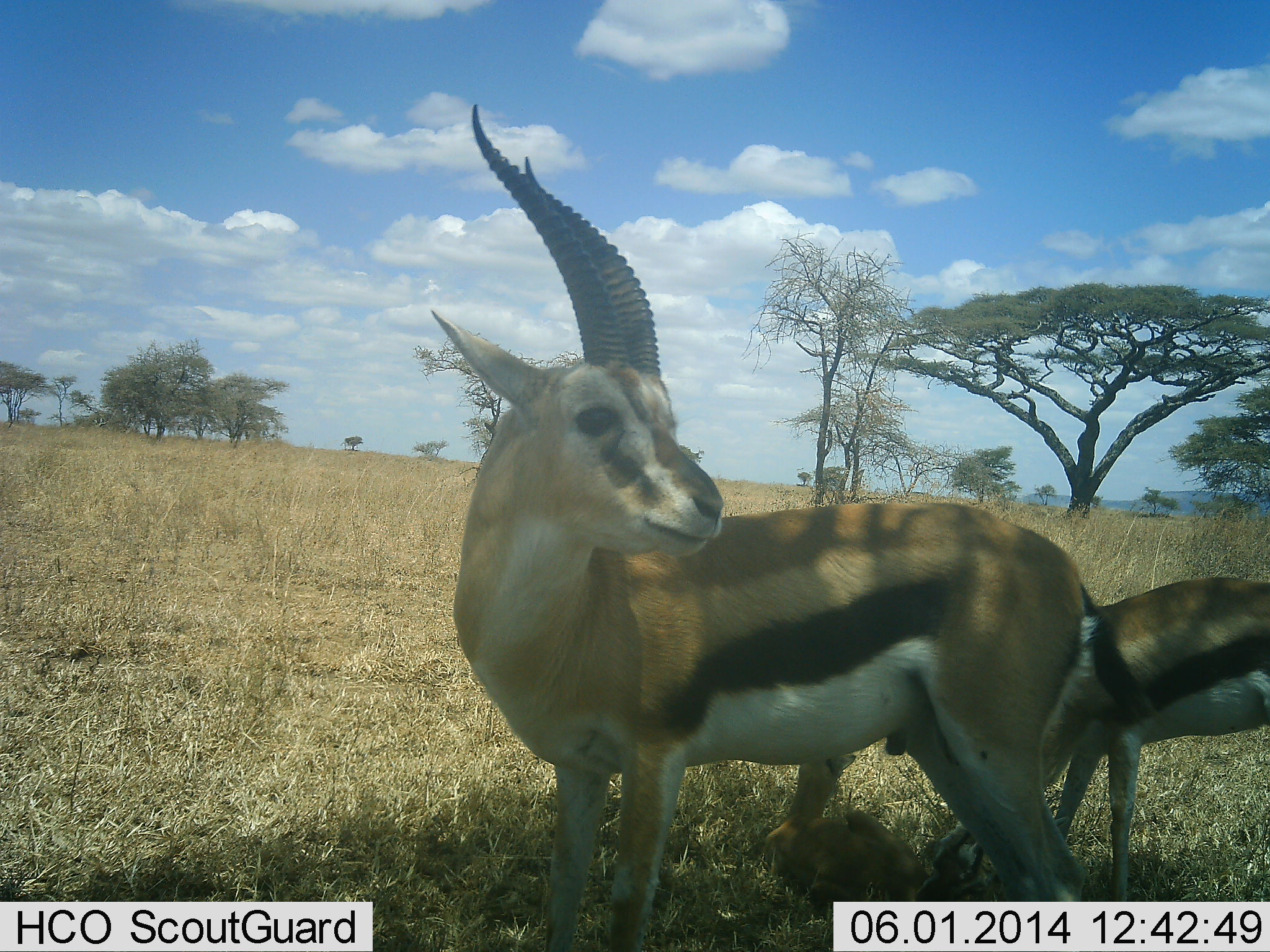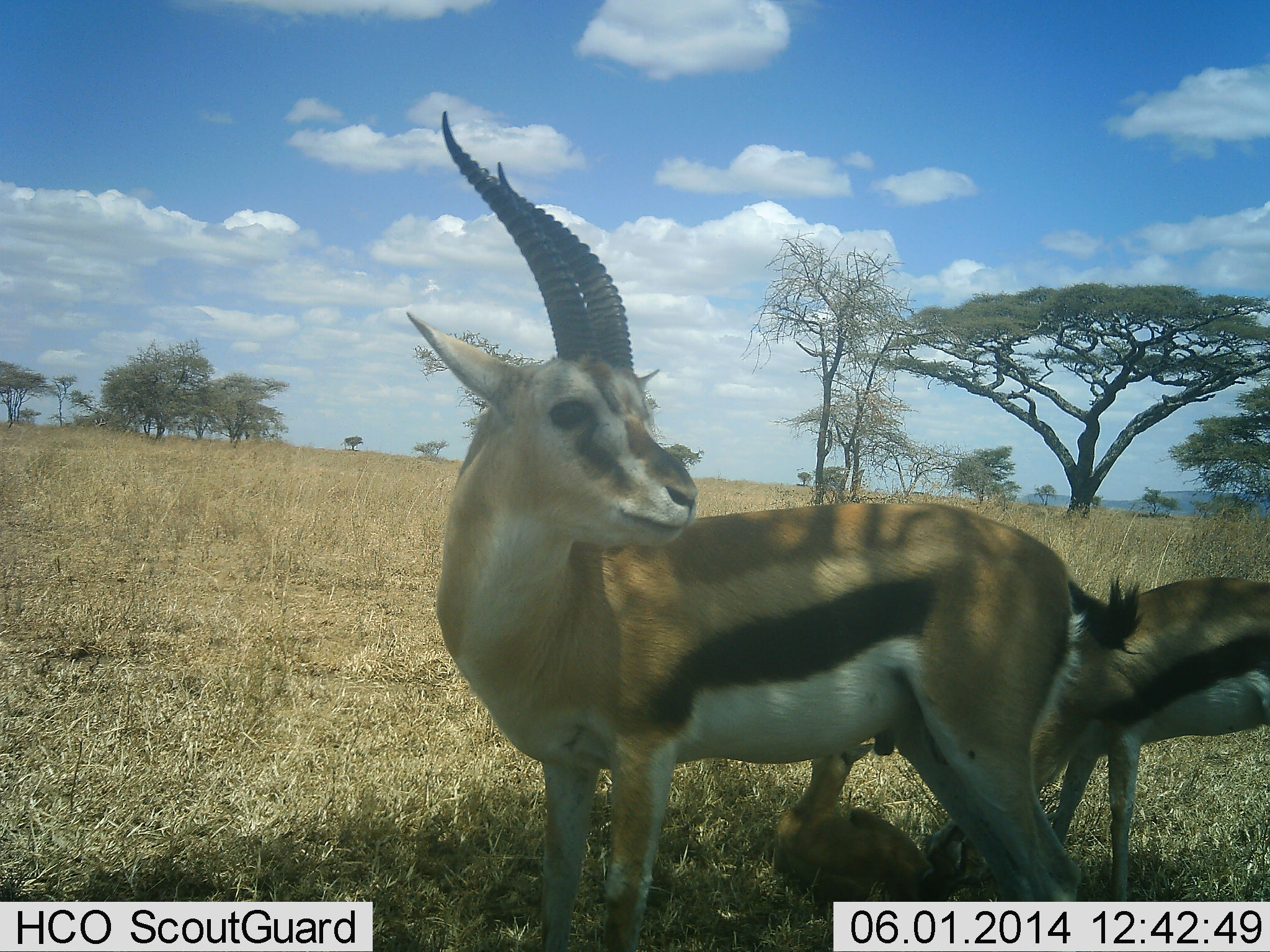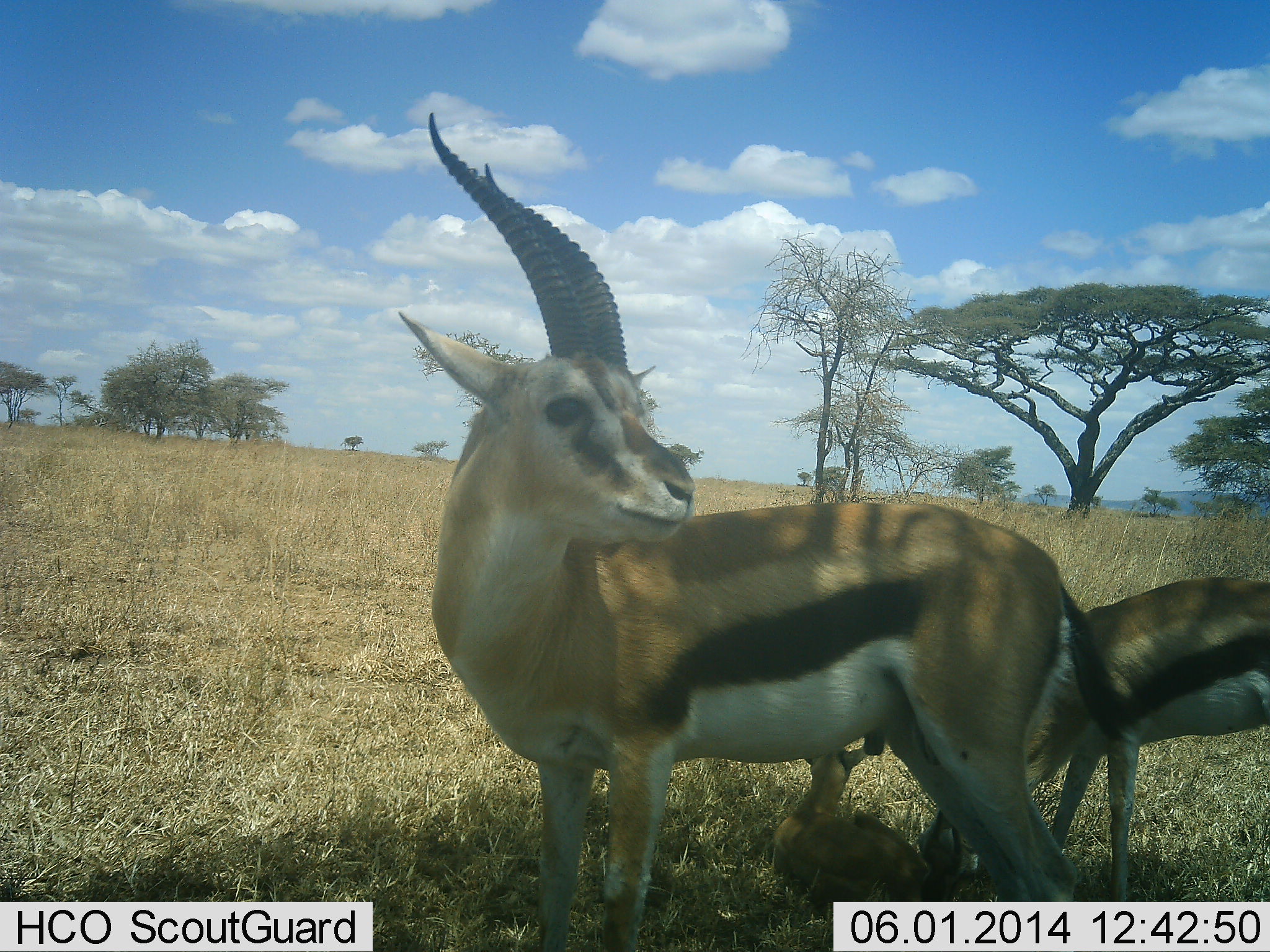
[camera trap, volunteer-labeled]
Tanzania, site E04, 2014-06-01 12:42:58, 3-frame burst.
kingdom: Animalia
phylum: Chordata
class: Mammalia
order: Artiodactyla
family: Bovidae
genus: Eudorcas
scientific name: Eudorcas thomsonii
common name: thomson's gazelle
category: gazellethomsons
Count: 3.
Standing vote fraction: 100%.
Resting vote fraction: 60%.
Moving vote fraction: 0%.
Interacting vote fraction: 30%.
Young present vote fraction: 70%.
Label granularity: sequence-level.